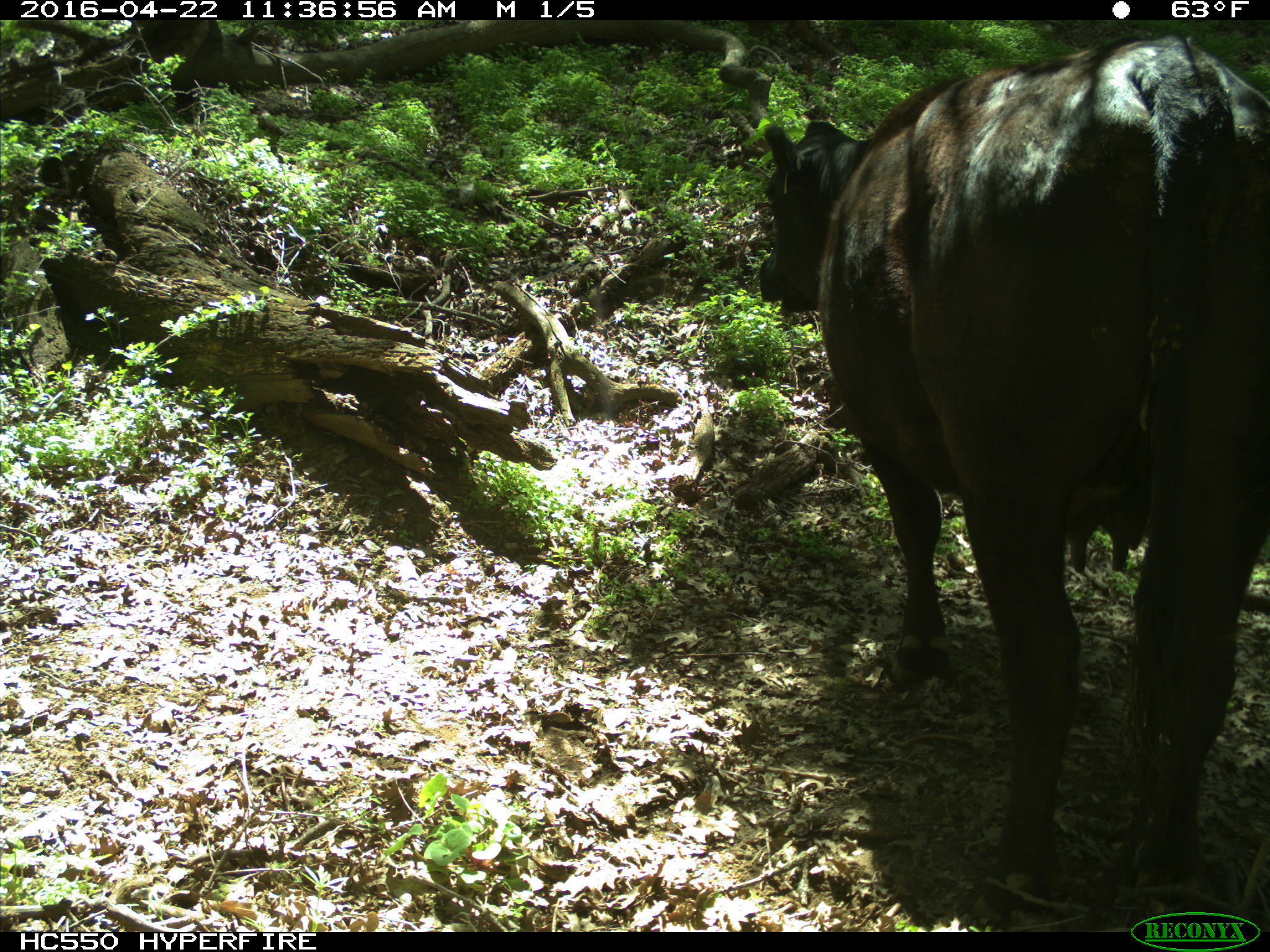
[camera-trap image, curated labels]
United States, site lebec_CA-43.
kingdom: Animalia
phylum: Chordata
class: Mammalia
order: Artiodactyla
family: Bovidae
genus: Bos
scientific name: Bos taurus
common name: domestic cow